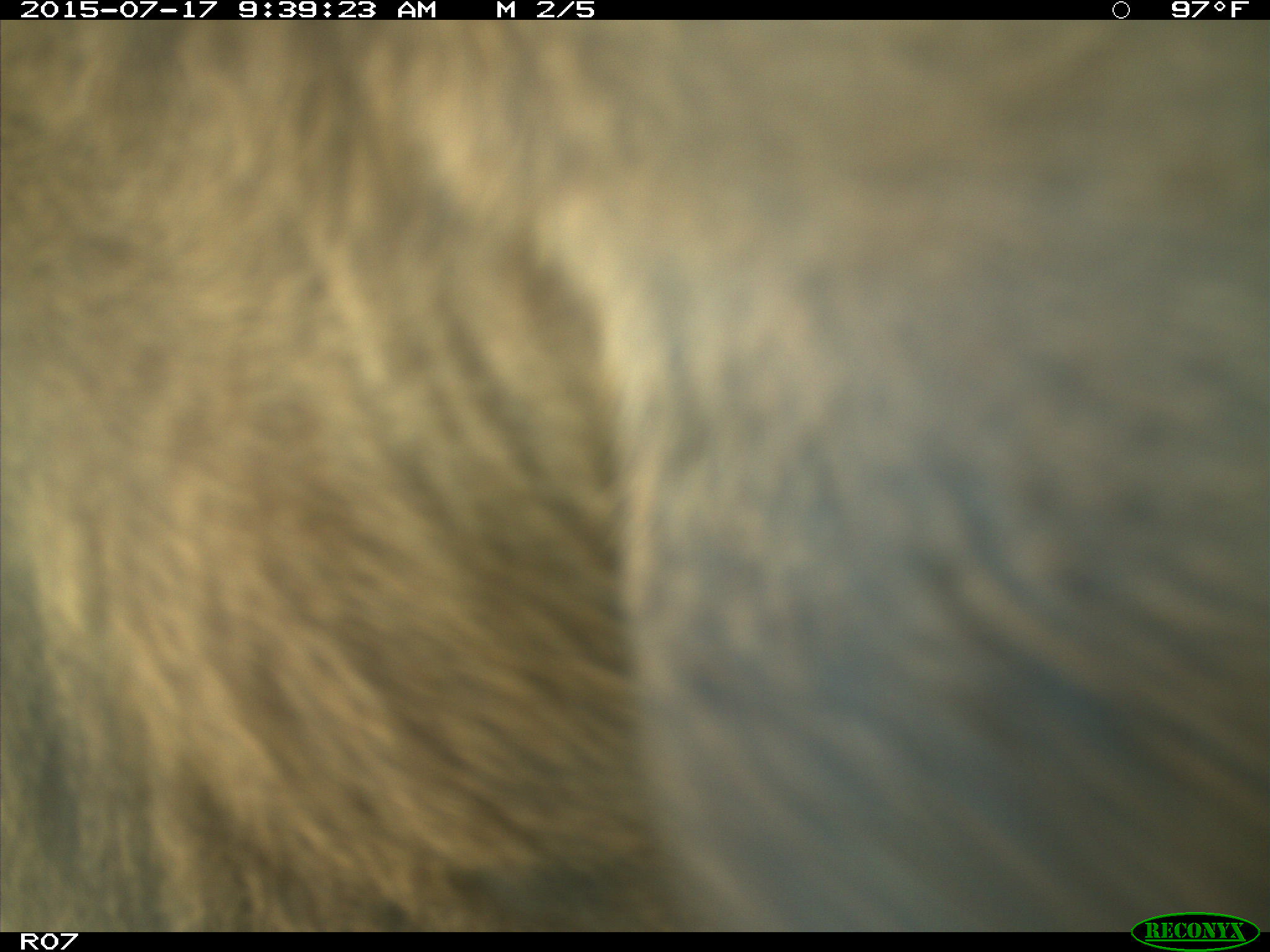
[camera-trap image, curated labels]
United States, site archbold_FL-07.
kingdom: Animalia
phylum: Chordata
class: Mammalia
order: Artiodactyla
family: Bovidae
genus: Bos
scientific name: Bos taurus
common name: domestic cow